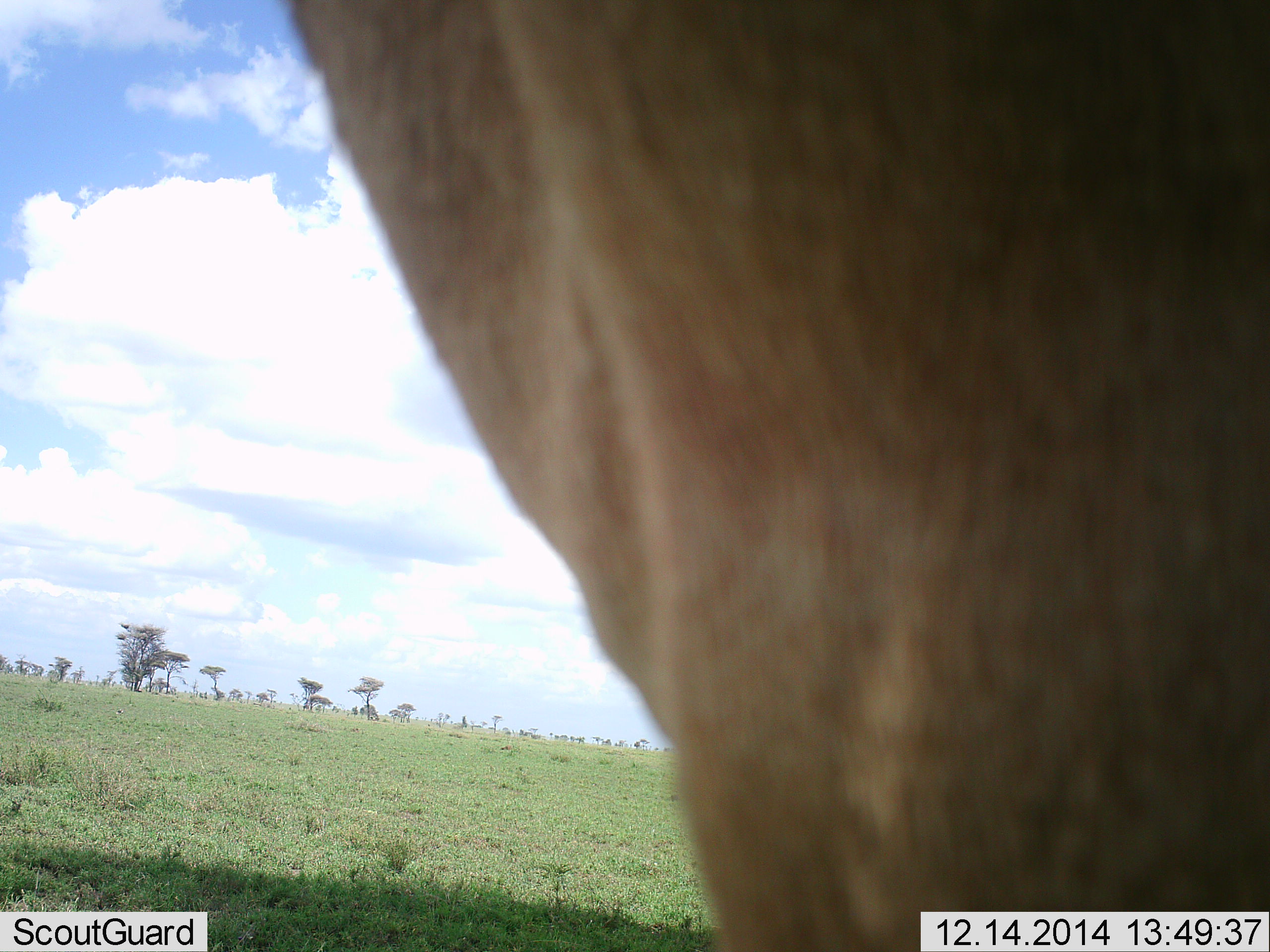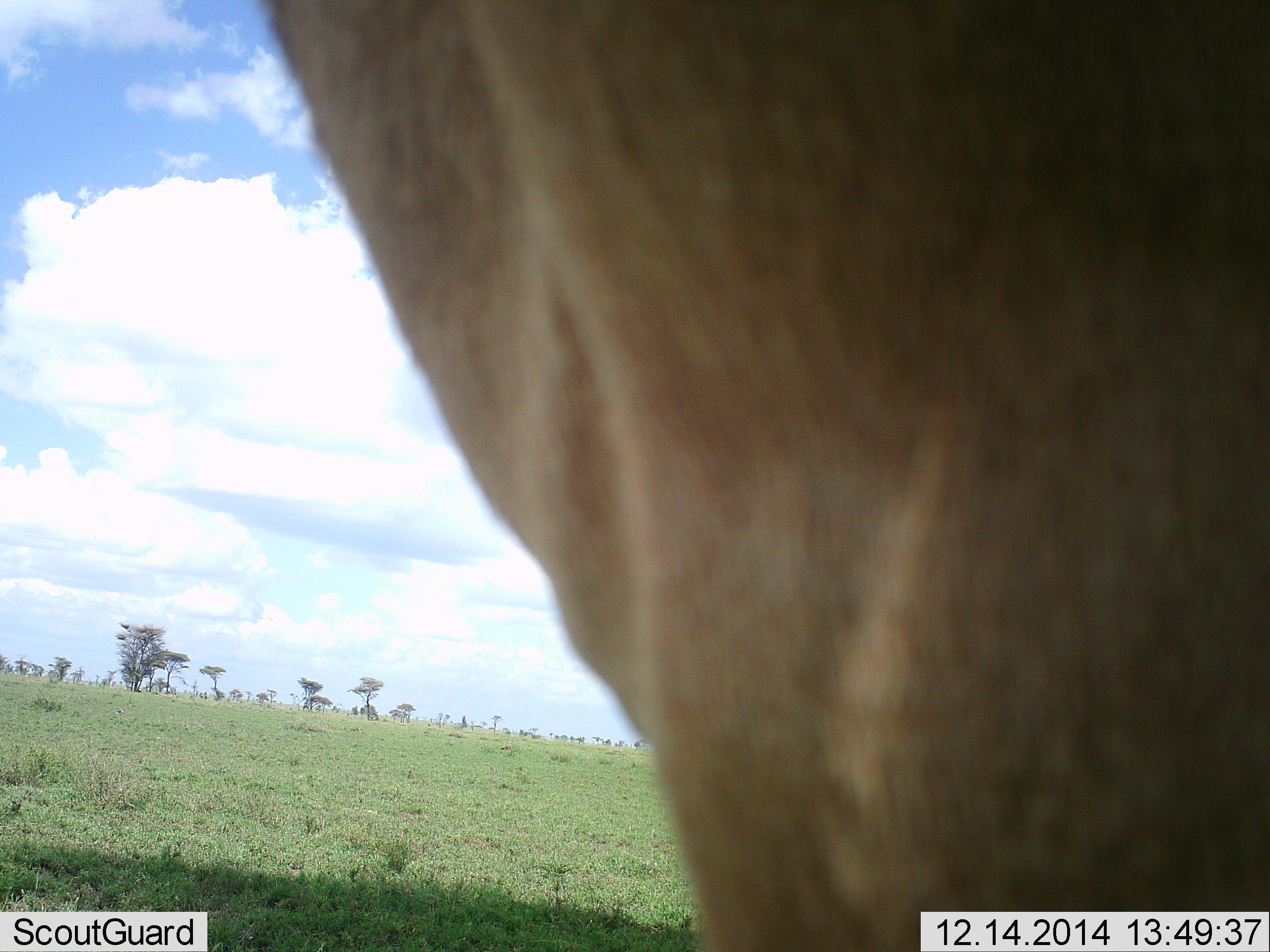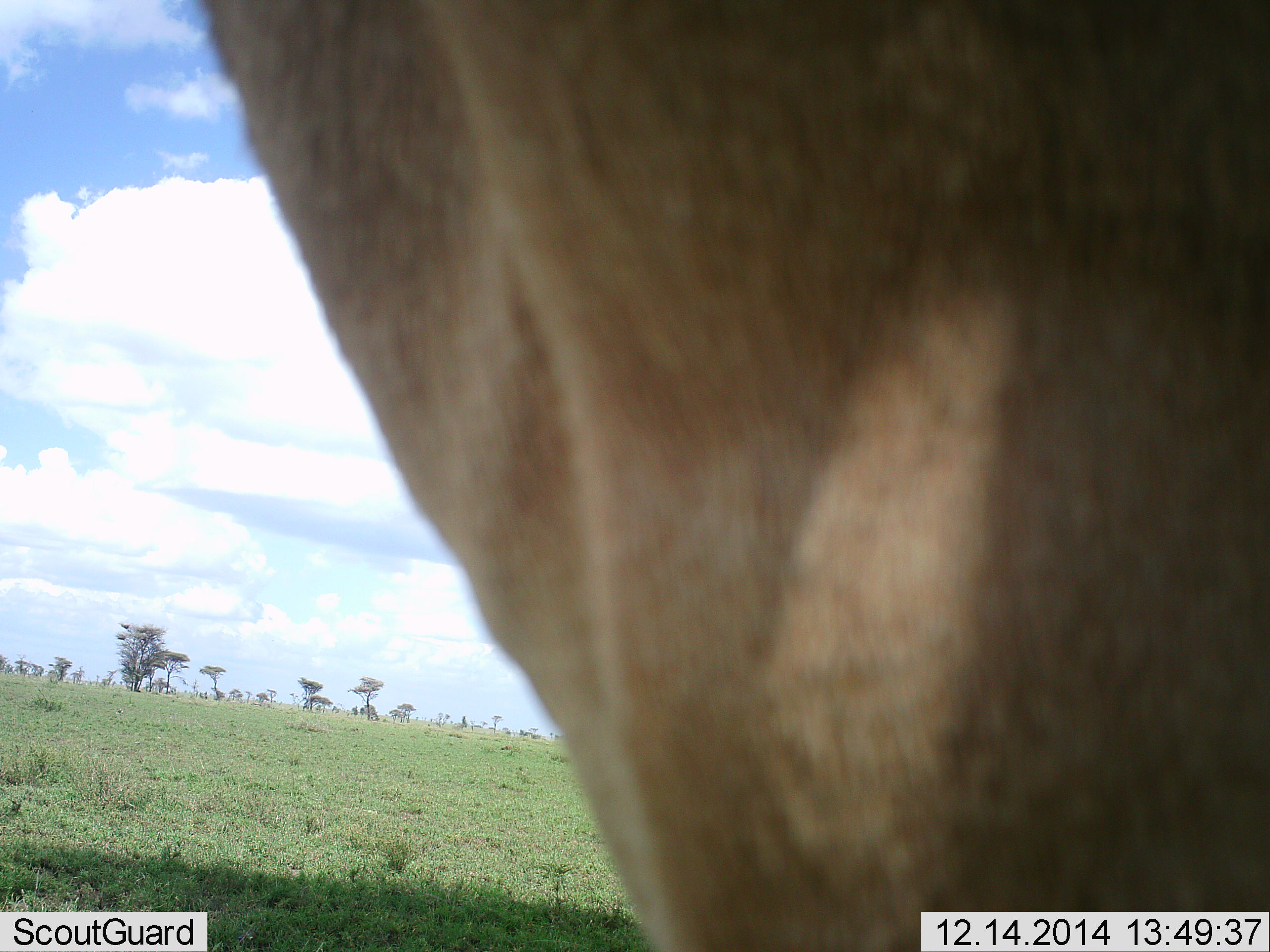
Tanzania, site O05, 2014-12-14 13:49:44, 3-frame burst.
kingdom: Animalia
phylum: Chordata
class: Mammalia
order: Artiodactyla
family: Bovidae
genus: Alcelaphus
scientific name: Alcelaphus buselaphus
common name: hartebeest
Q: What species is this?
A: Hartebeest (Alcelaphus buselaphus).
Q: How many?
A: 1.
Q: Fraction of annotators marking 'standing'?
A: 100%.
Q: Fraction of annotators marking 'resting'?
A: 0%.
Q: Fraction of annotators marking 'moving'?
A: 0%.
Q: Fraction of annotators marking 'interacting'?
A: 0%.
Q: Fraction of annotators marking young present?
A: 0%.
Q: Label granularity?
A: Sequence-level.